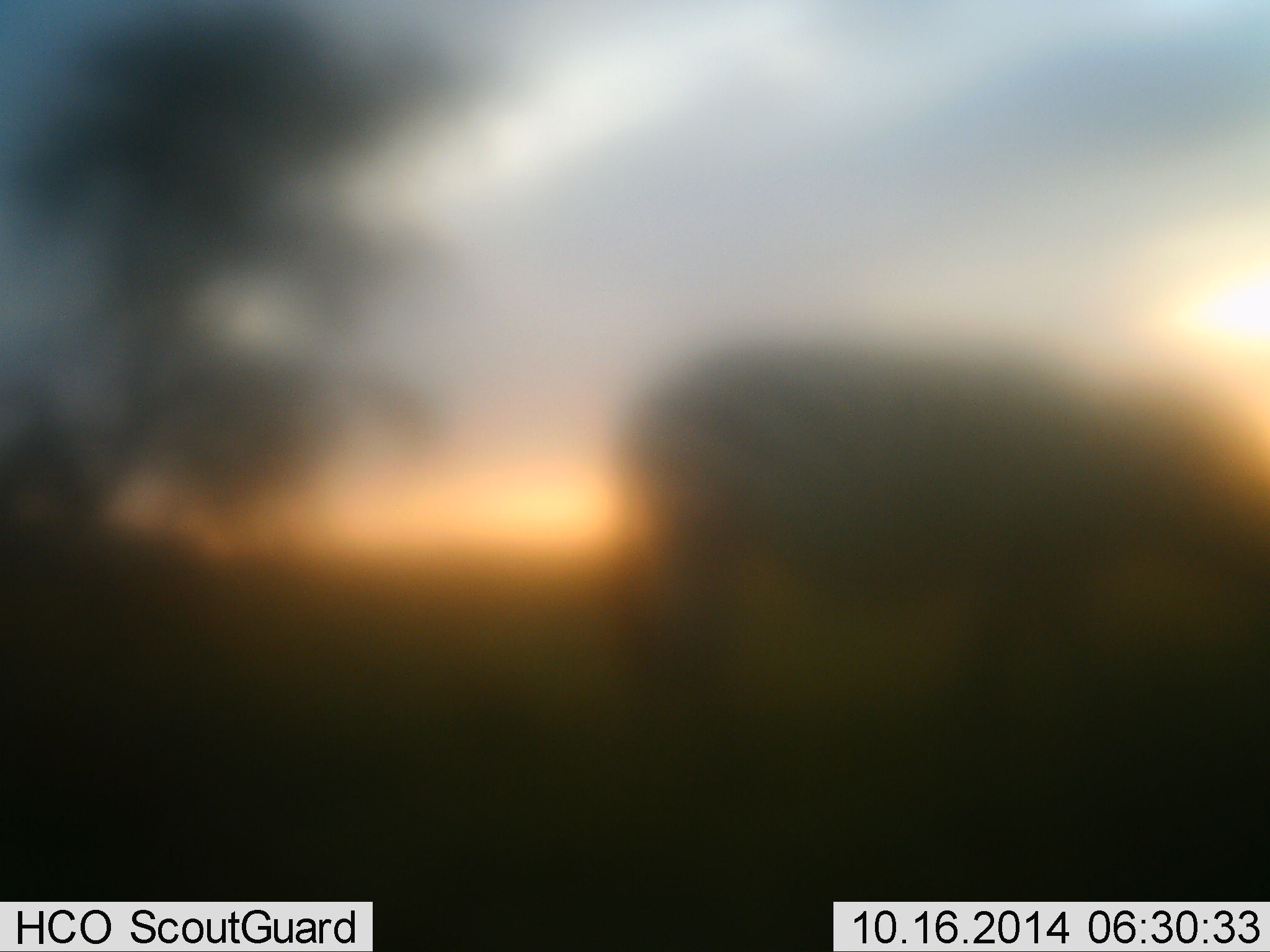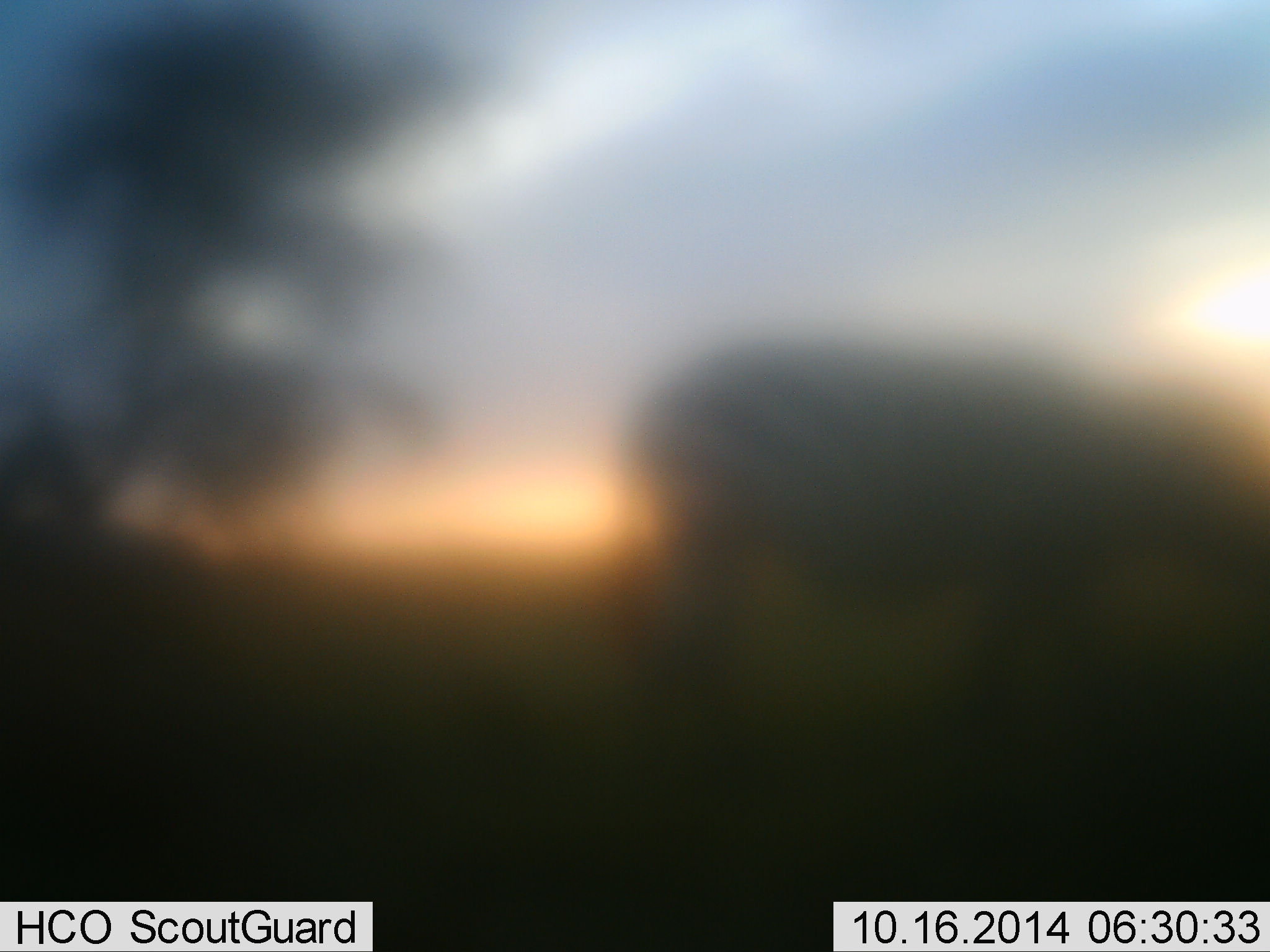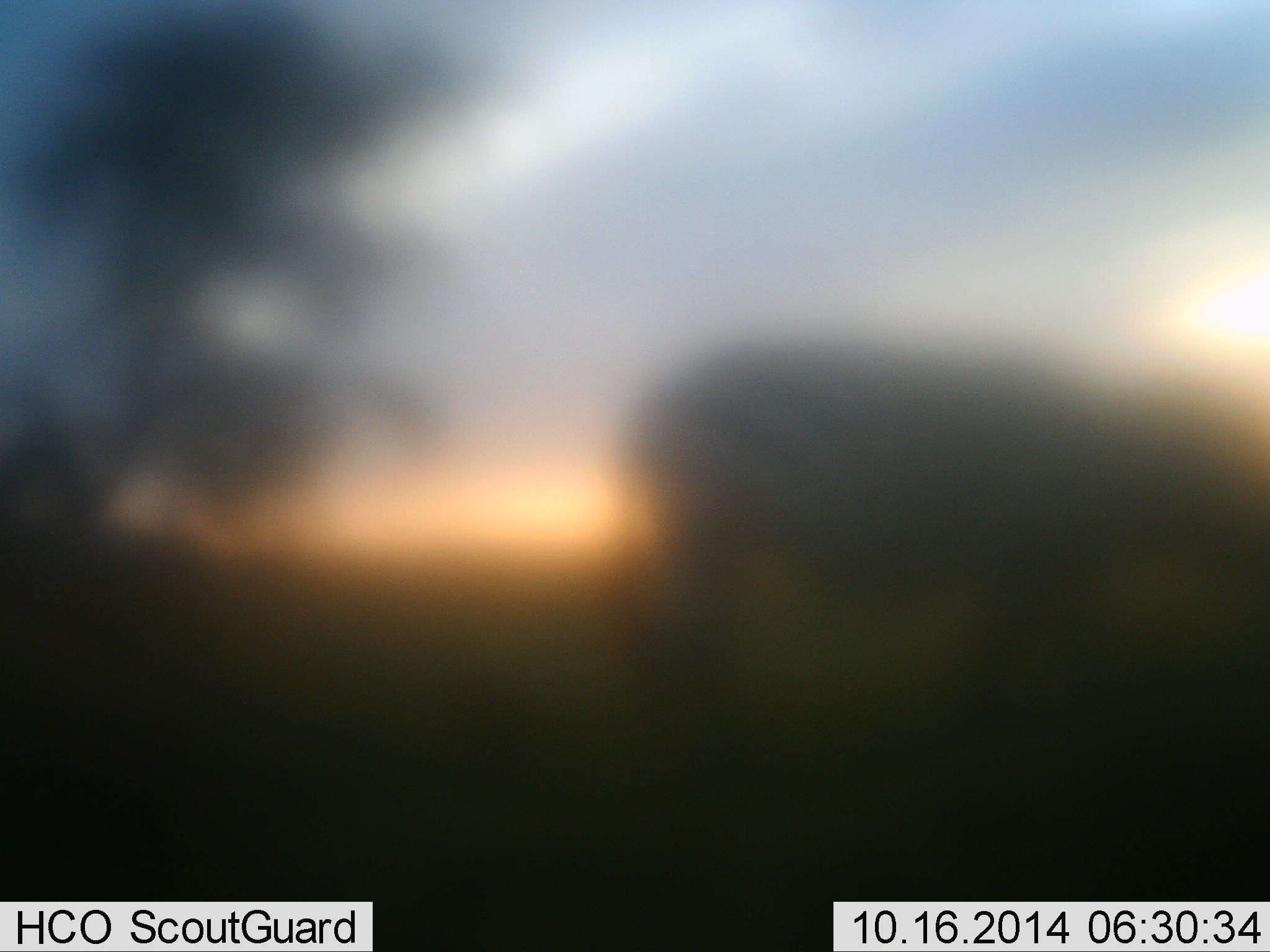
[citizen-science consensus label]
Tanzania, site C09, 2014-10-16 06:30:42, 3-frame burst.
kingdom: Animalia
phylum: Chordata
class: Mammalia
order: Perissodactyla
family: Equidae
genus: Equus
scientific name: Equus quagga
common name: plains zebra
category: zebra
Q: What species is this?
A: Zebra (plains zebra) (Equus quagga).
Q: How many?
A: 1.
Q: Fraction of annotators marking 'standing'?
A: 40%.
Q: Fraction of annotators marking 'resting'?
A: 0%.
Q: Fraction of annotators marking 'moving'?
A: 10%.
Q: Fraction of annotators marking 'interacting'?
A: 0%.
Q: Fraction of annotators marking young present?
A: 0%.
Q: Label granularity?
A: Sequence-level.